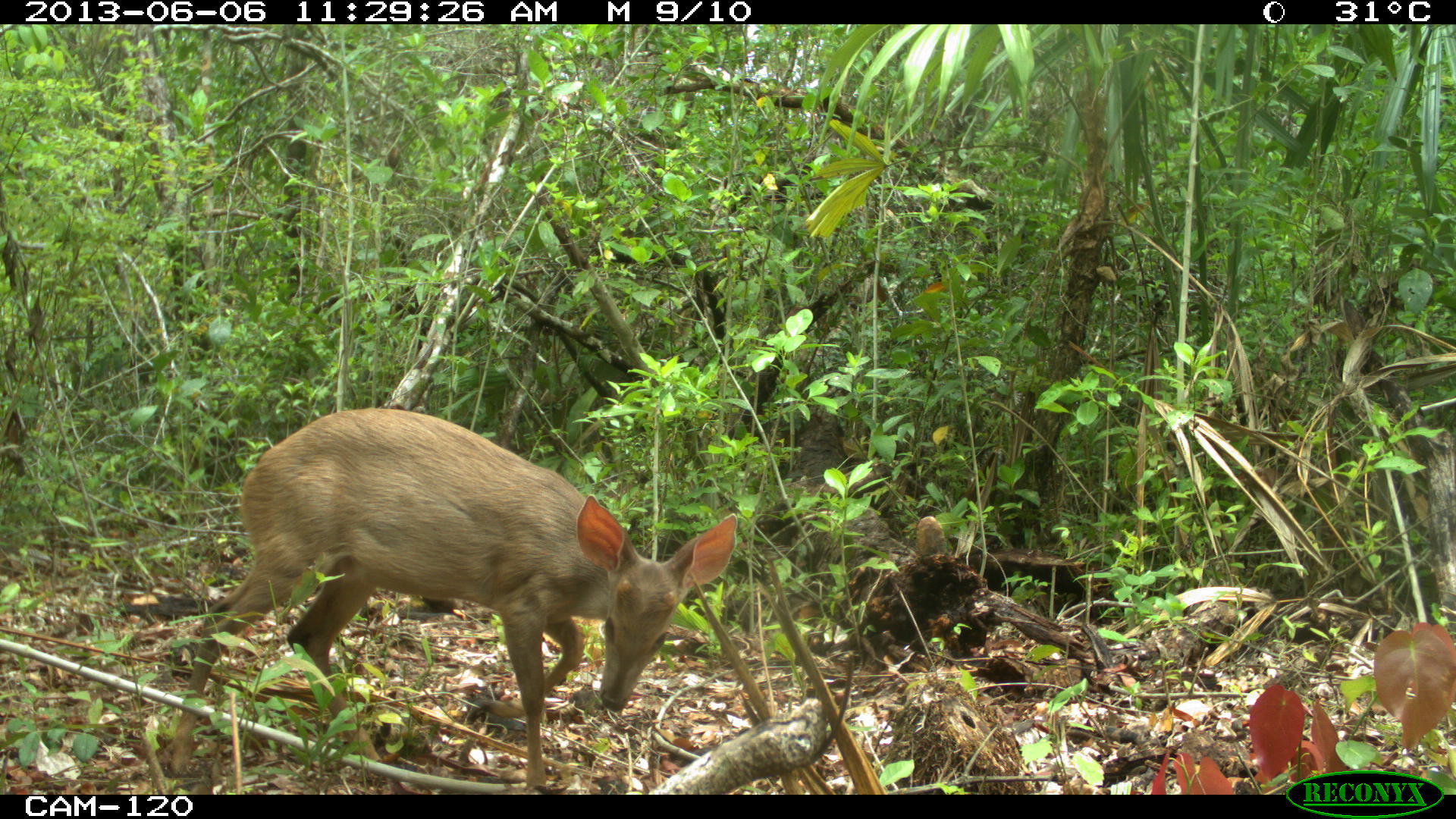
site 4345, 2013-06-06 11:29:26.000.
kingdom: Animalia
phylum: Chordata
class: Mammalia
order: Artiodactyla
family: Cervidae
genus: Odocoileus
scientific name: Odocoileus pandora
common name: yucatán brown brocket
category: mazama pandora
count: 1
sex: female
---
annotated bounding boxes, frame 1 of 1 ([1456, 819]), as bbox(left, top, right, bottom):
mazama pandora: bbox(167, 405, 738, 793)